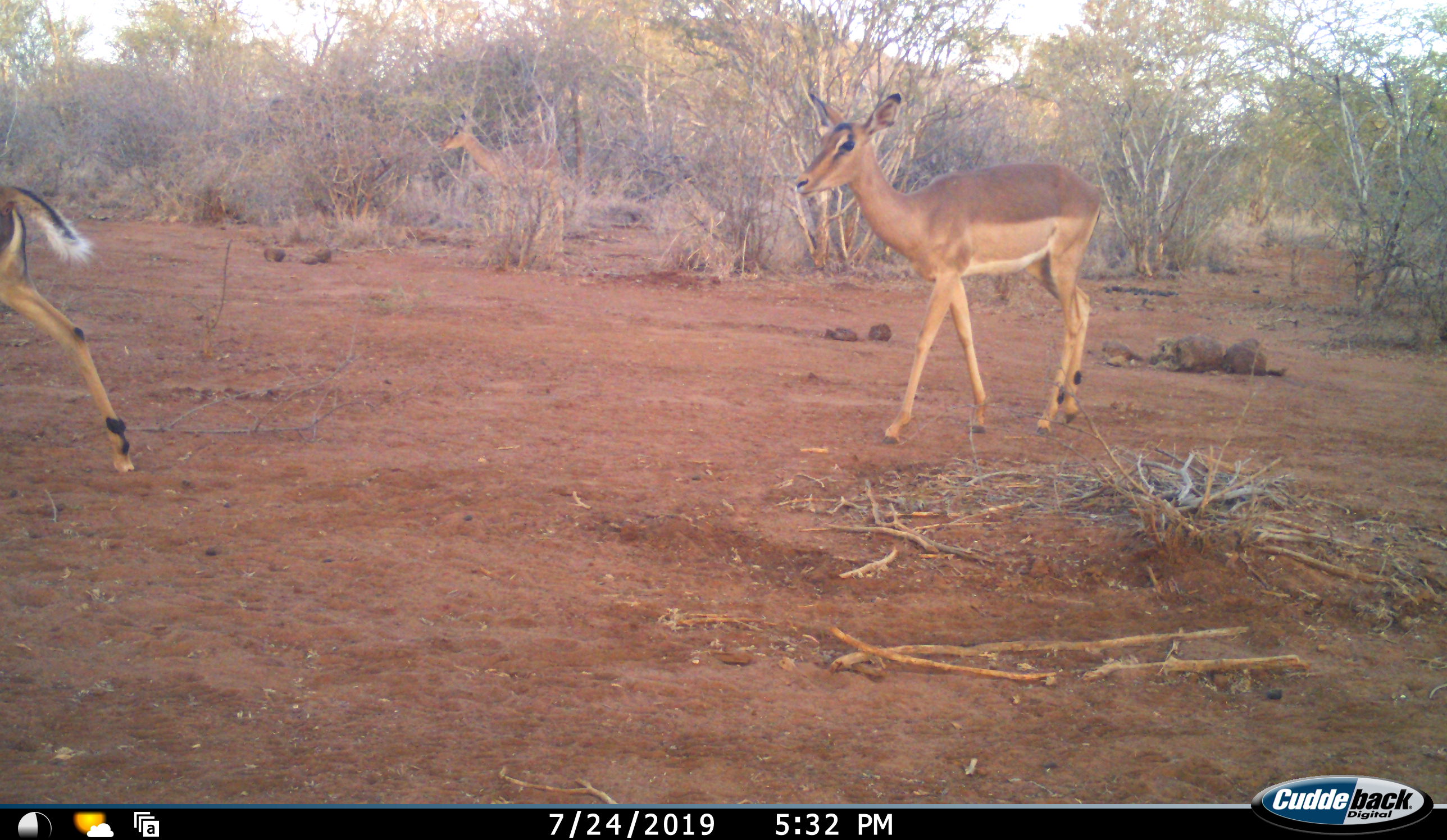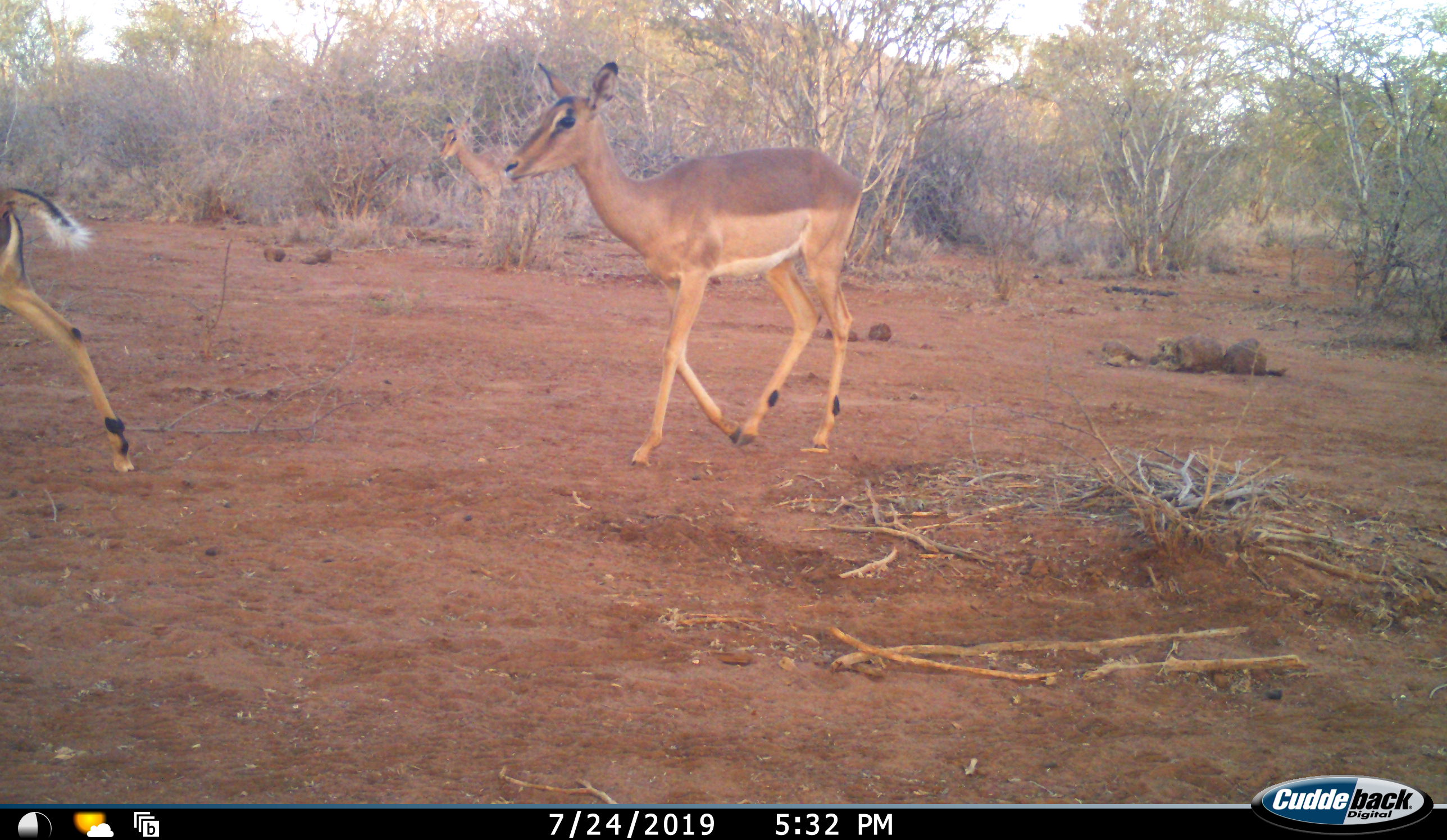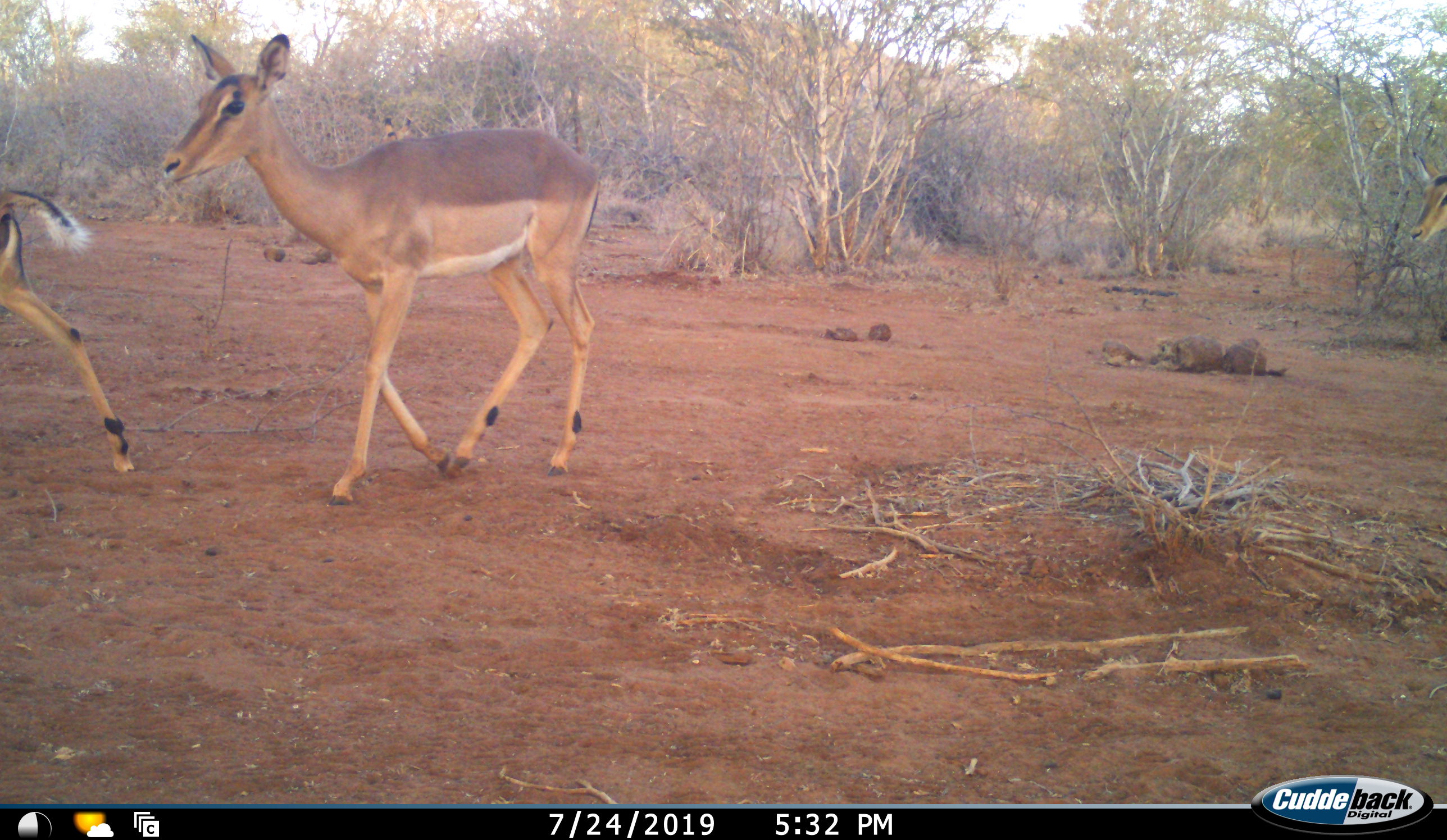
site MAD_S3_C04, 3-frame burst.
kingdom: Animalia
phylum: Chordata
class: Mammalia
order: Artiodactyla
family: Bovidae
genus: Aepyceros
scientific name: Aepyceros melampus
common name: impala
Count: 3.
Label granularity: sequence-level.